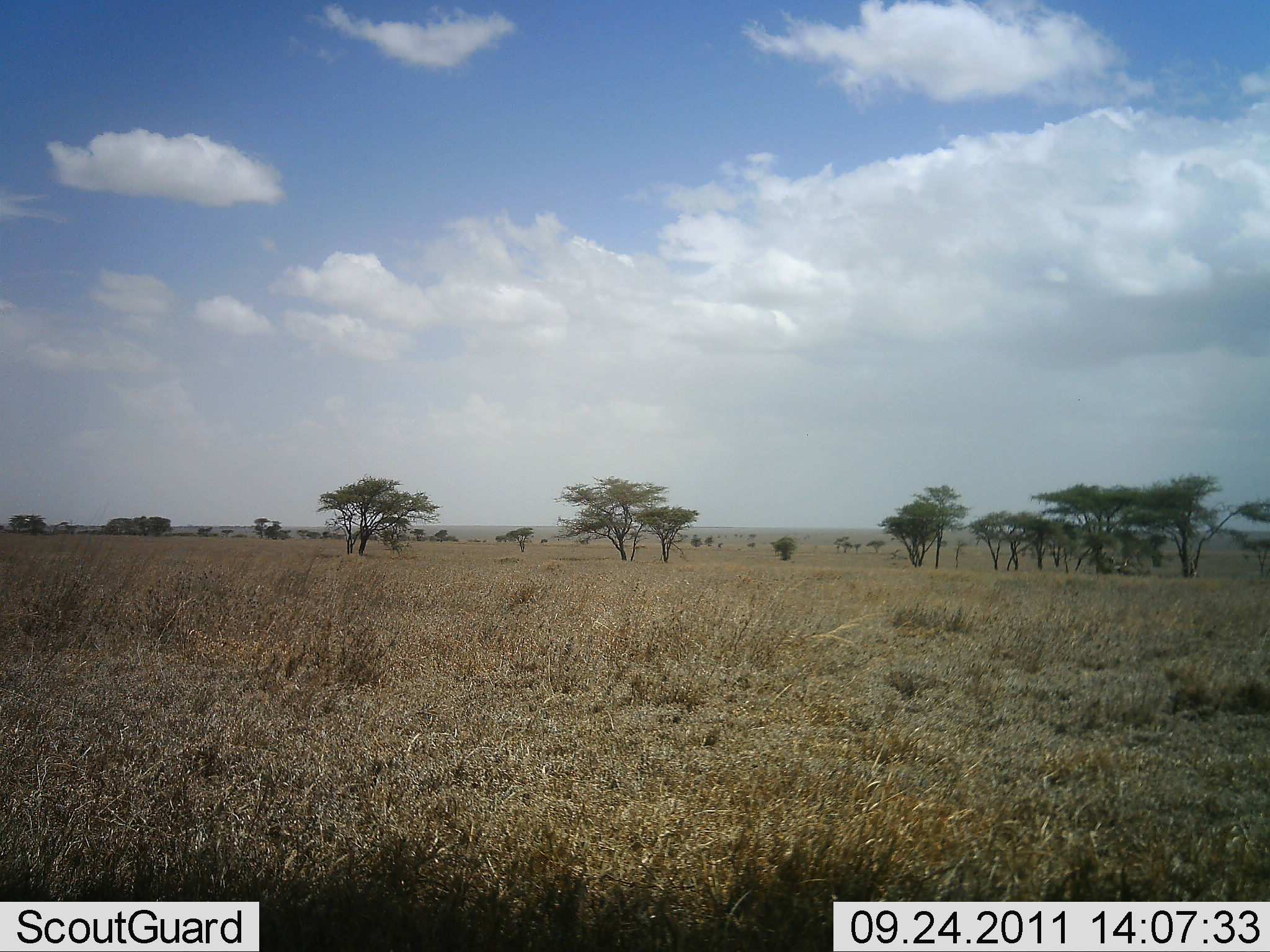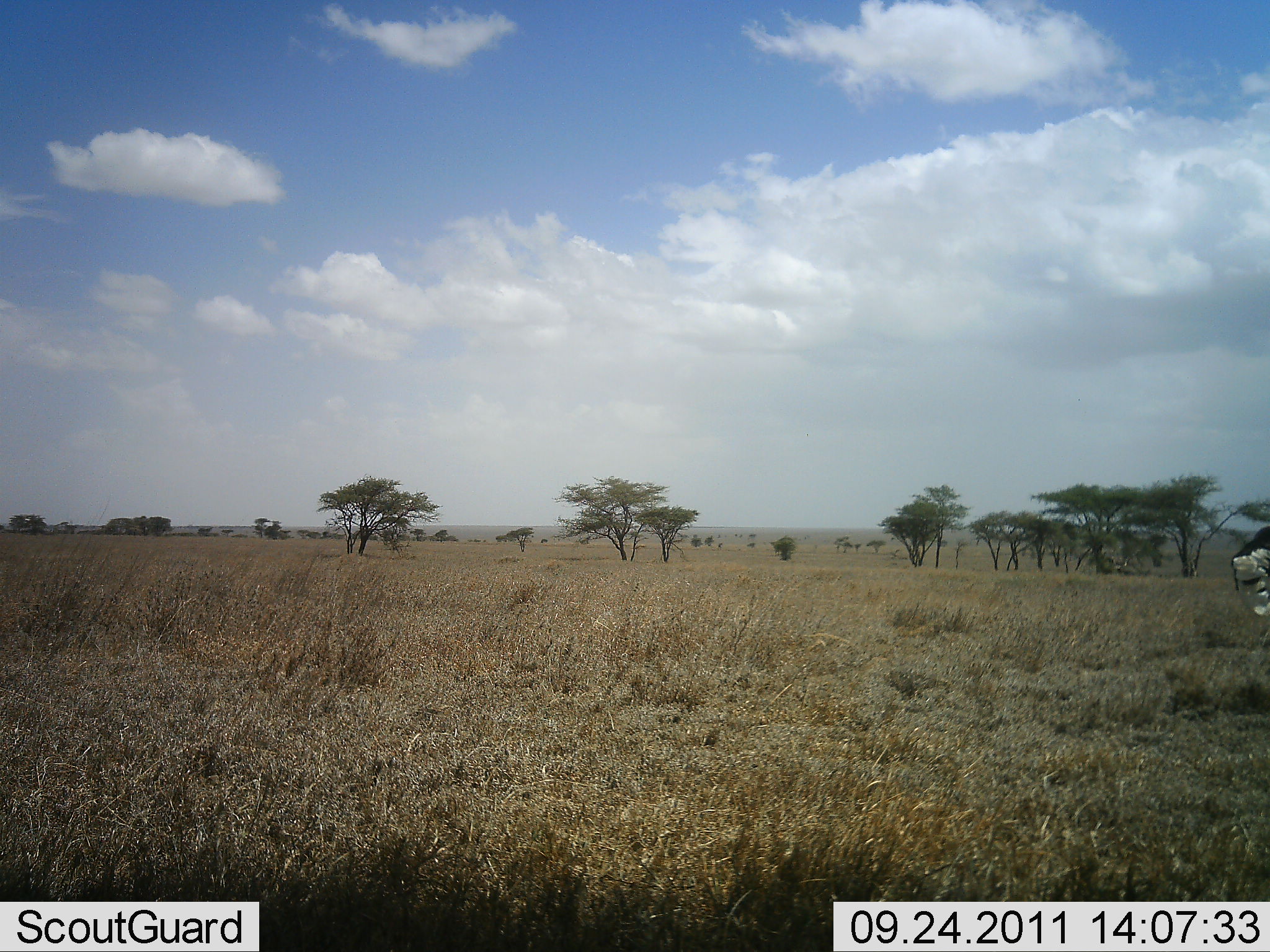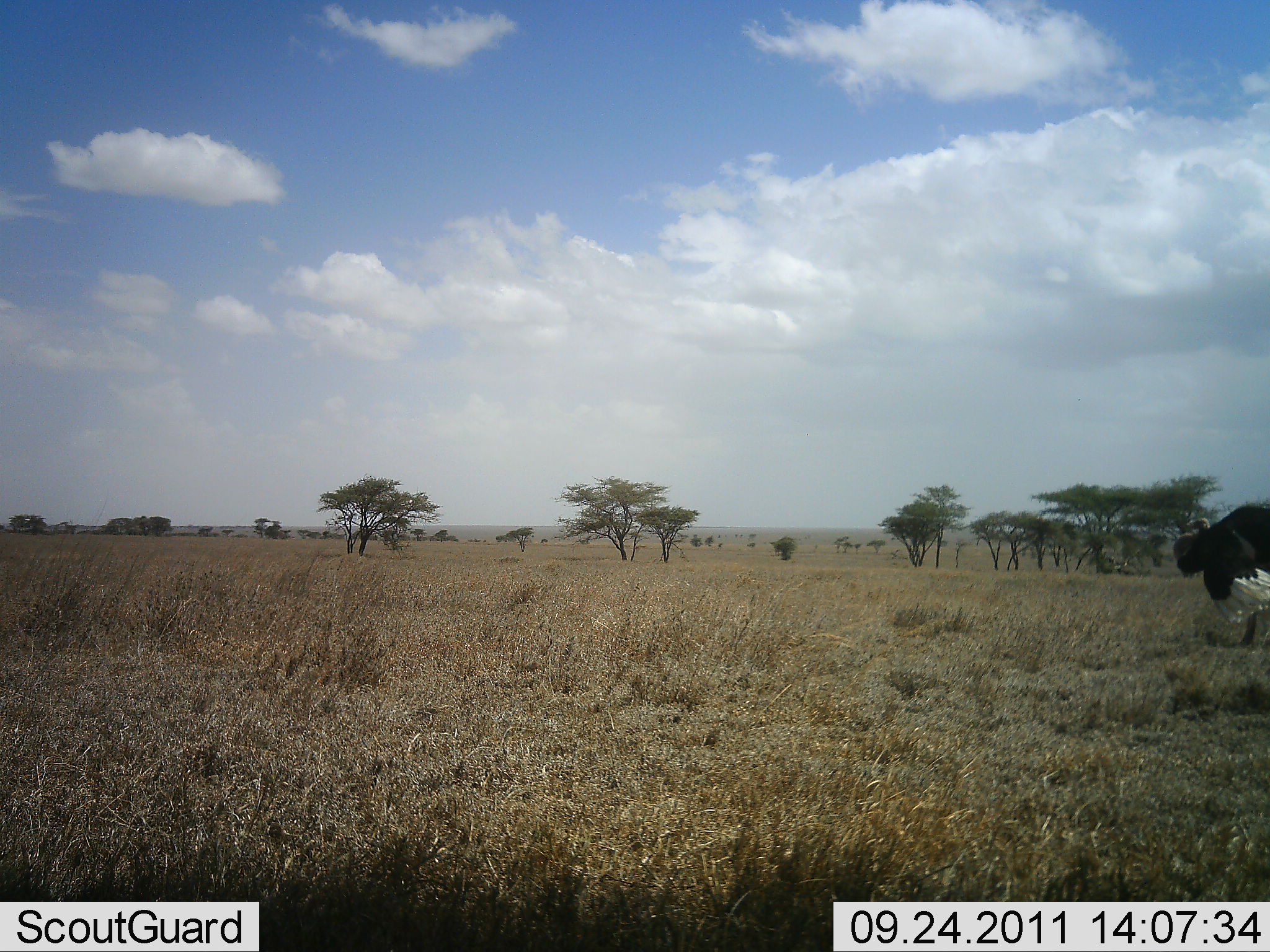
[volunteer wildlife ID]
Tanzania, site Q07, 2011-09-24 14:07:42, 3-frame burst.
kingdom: Animalia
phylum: Chordata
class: Aves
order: Struthioniformes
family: Struthionidae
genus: Struthio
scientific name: Struthio camelus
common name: ostrich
Ostrich (Struthio camelus), count 1. Behavior (volunteer vote fractions): standing 11%, resting 0%, moving 100%, interacting 0%. Young present (vote fraction): 0%. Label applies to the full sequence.